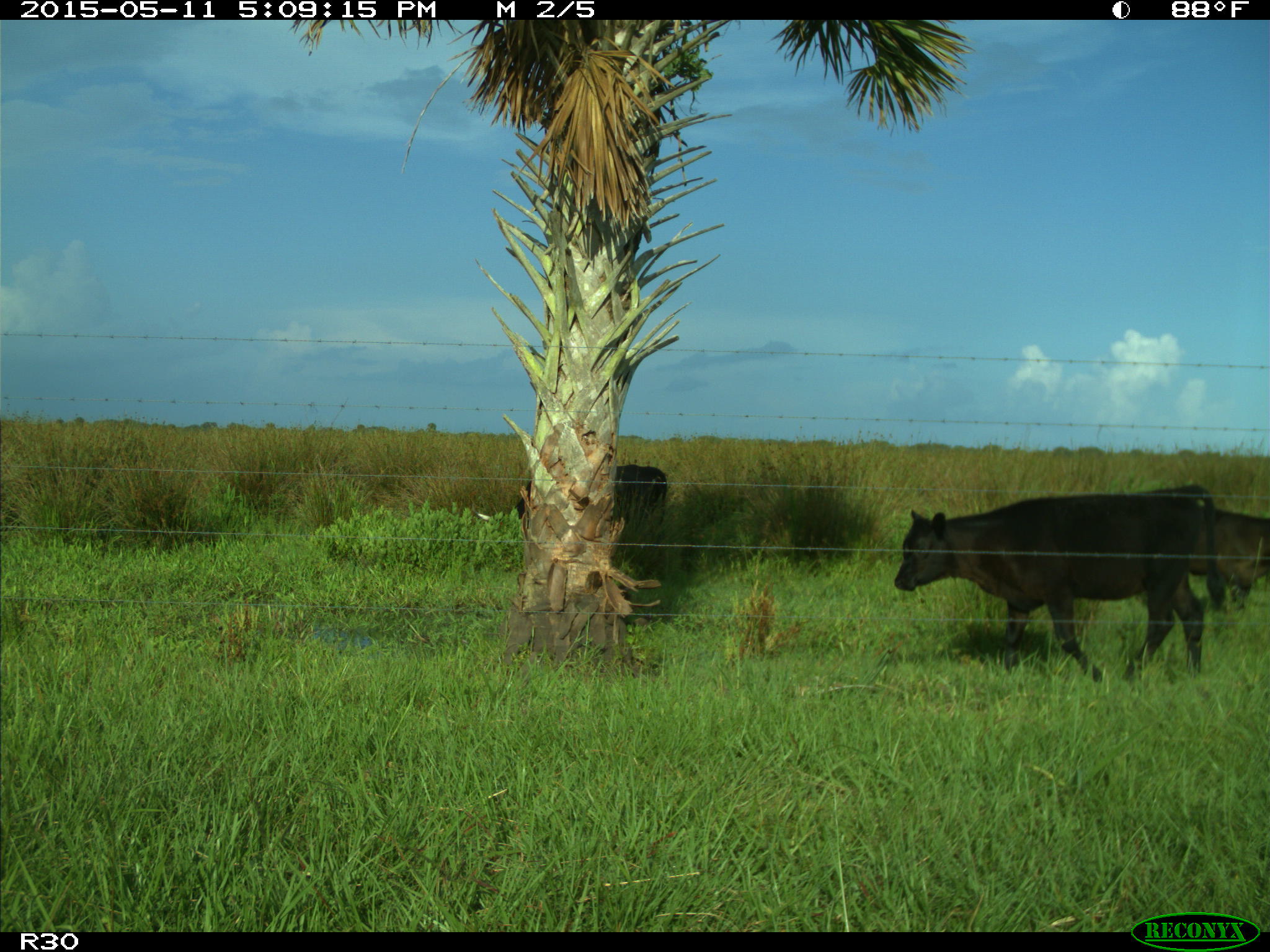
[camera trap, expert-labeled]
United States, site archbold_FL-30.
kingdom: Animalia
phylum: Chordata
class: Mammalia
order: Artiodactyla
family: Bovidae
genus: Bos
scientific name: Bos taurus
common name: domestic cow